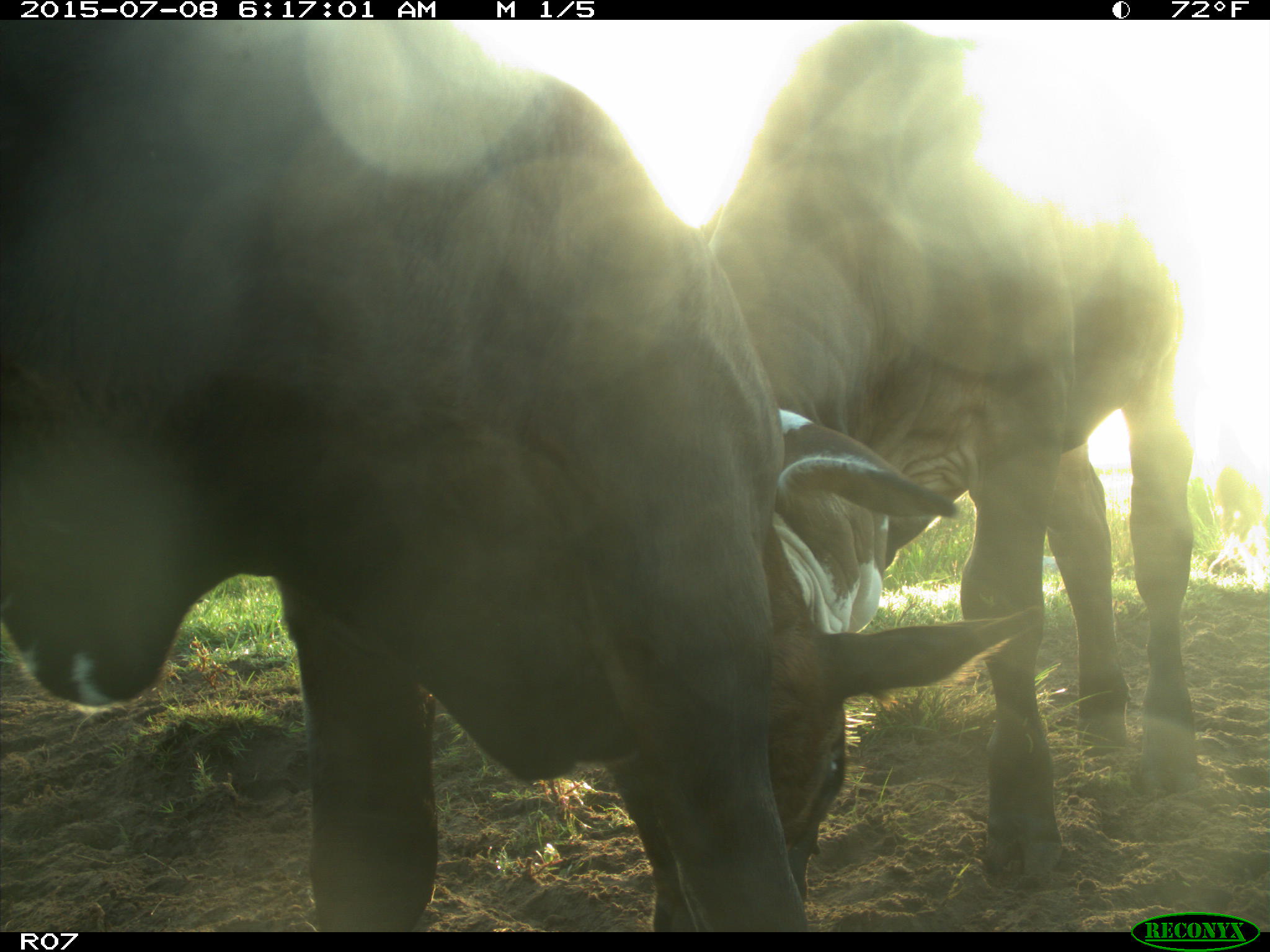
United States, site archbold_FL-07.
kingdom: Animalia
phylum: Chordata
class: Mammalia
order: Artiodactyla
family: Bovidae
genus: Bos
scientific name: Bos taurus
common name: domestic cow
Bos taurus (domestic cow).